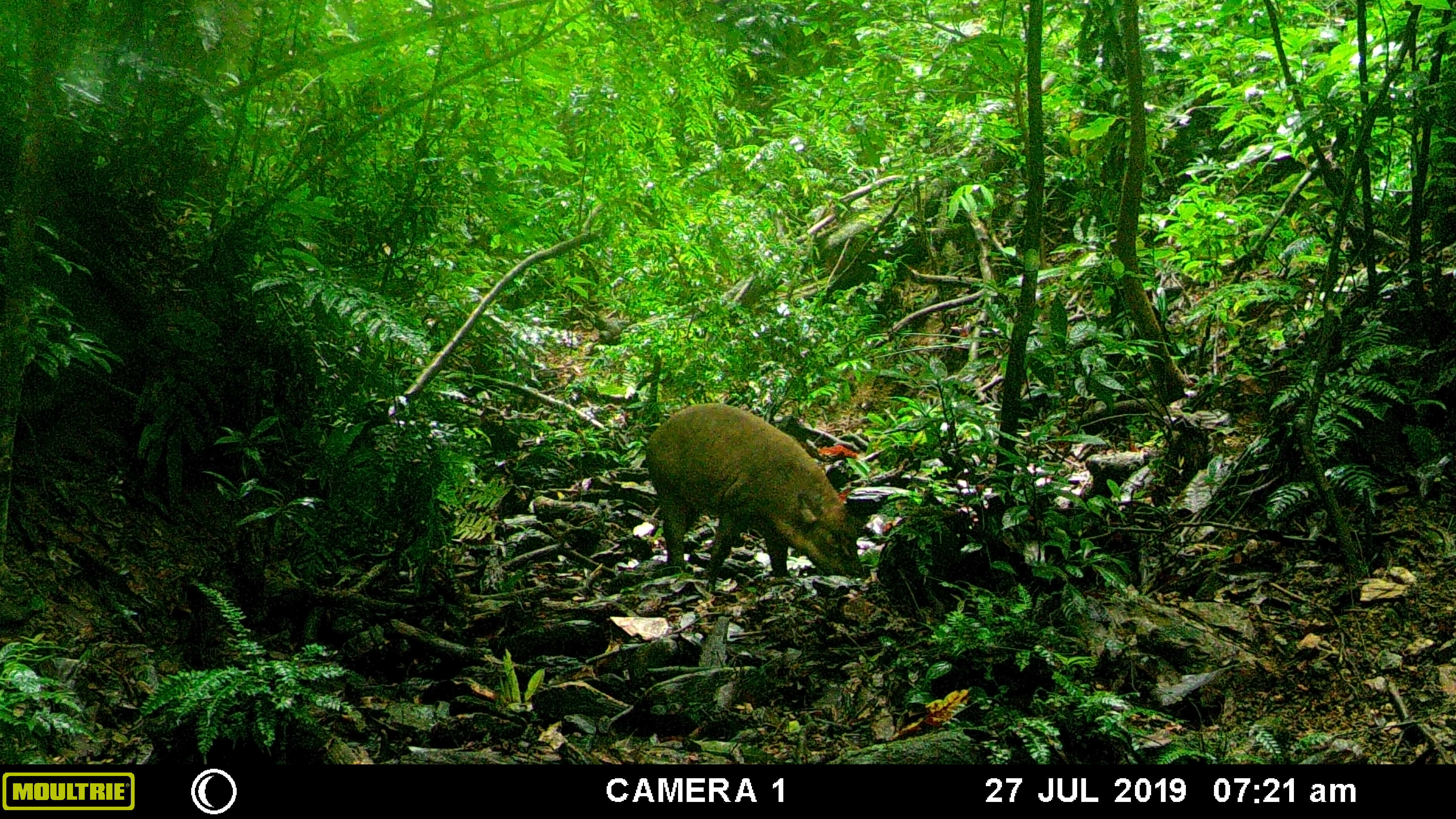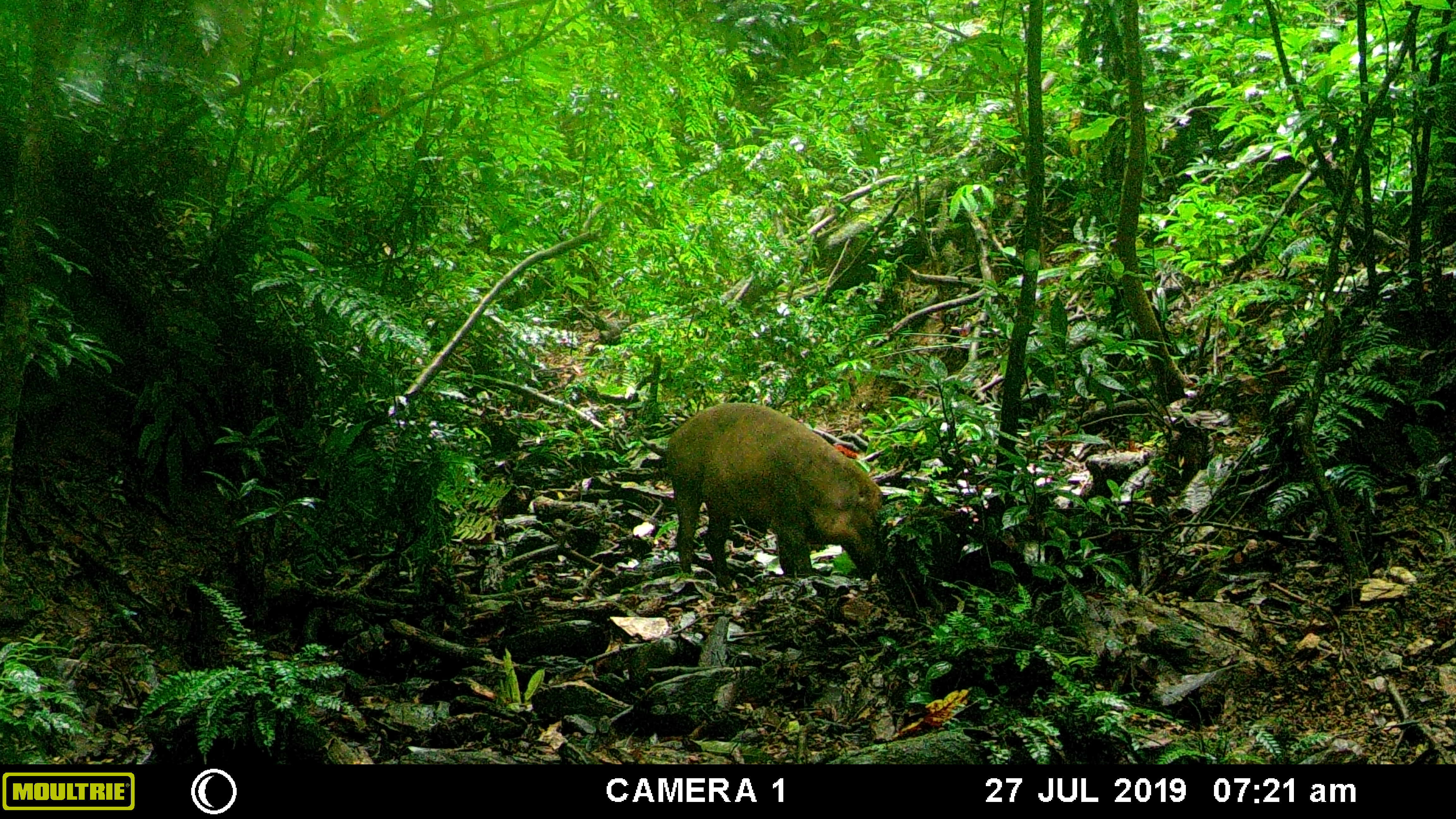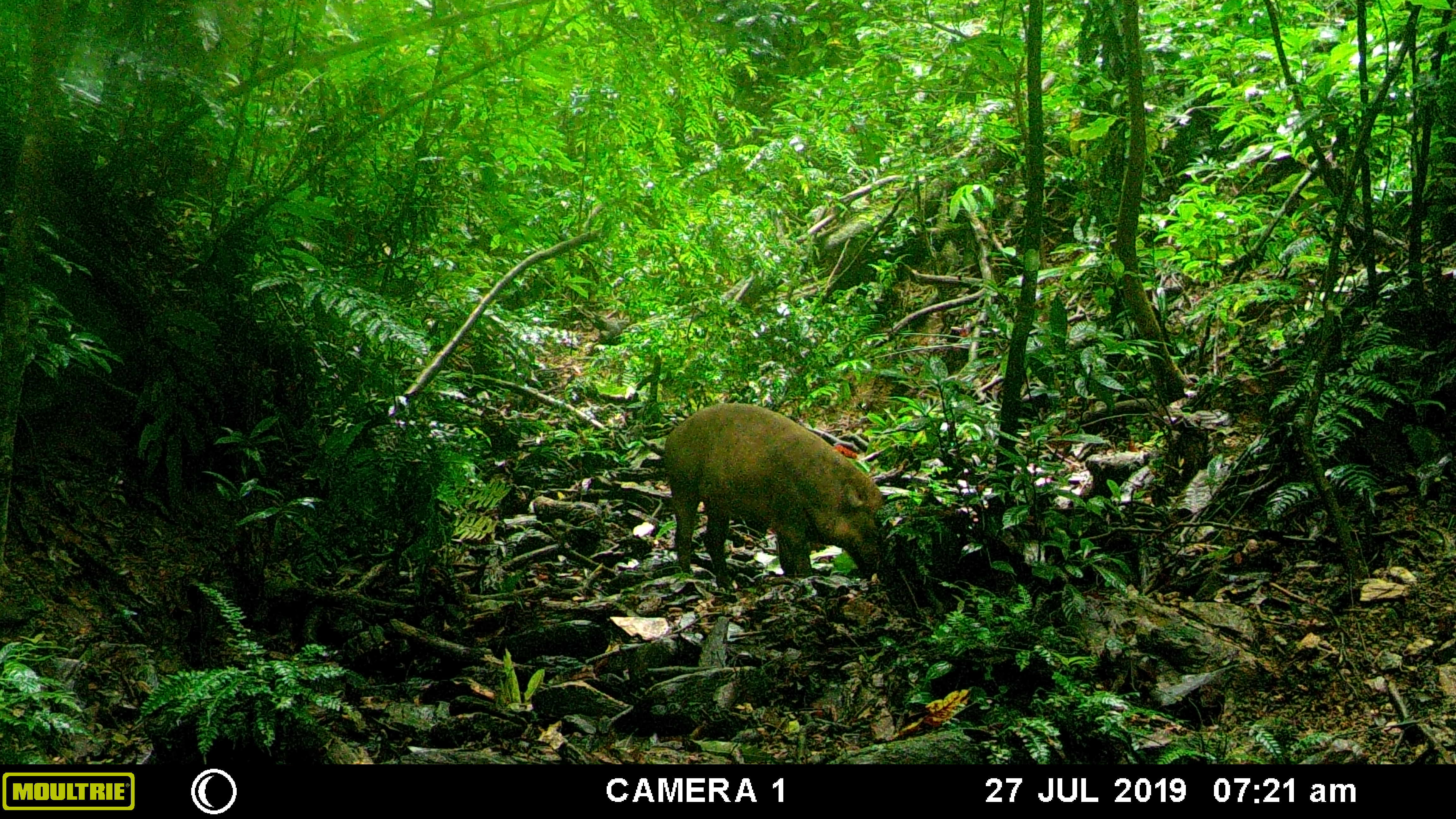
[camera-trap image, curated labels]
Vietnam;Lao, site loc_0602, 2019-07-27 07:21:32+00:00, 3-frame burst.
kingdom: Animalia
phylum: Chordata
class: Mammalia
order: Artiodactyla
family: Suidae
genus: Sus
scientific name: Sus scrofa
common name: eurasian wild pig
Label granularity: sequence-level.